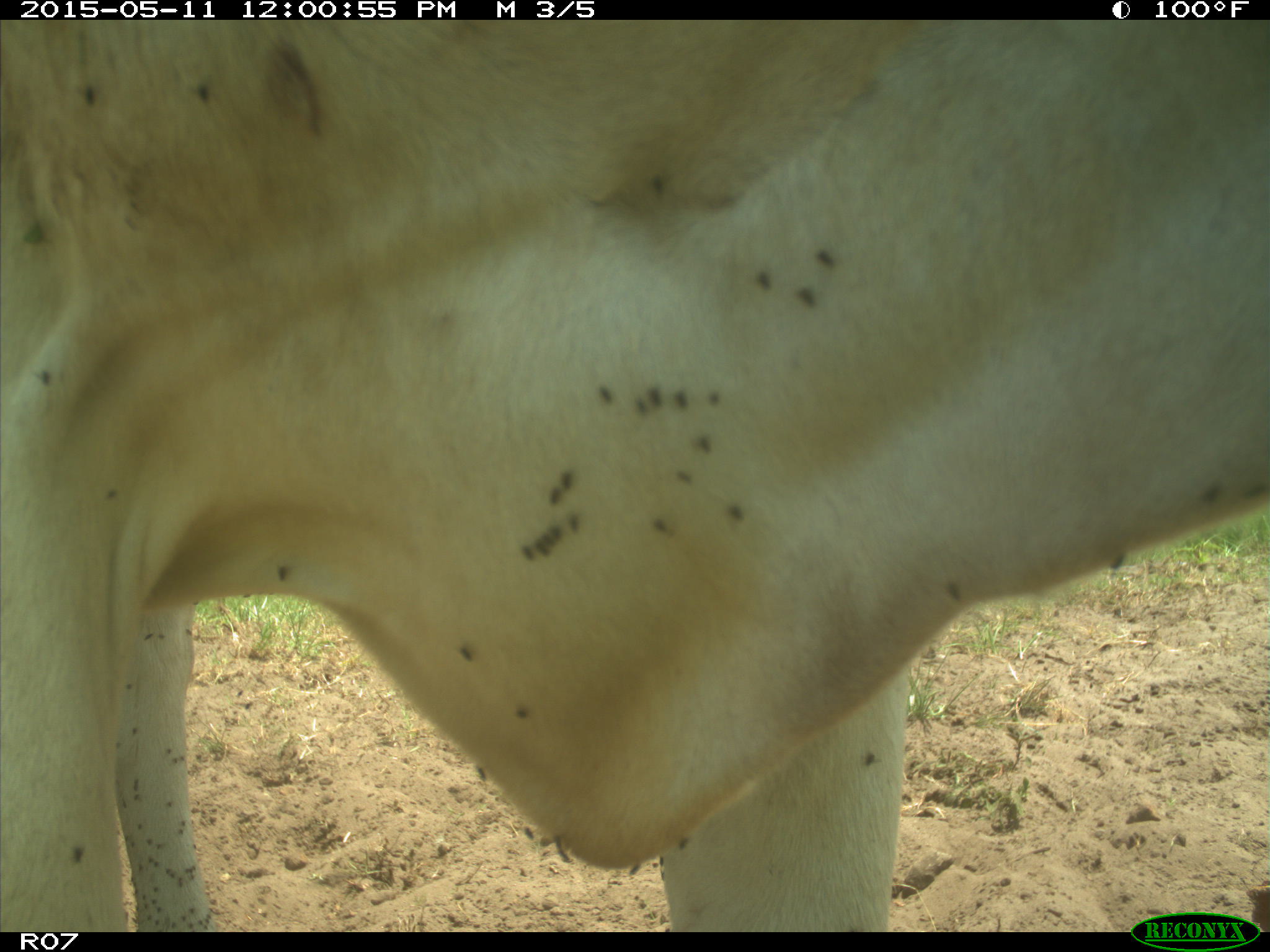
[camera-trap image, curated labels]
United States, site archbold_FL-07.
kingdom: Animalia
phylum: Chordata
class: Mammalia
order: Artiodactyla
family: Bovidae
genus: Bos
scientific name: Bos taurus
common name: domestic cow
Bos taurus (domestic cow).